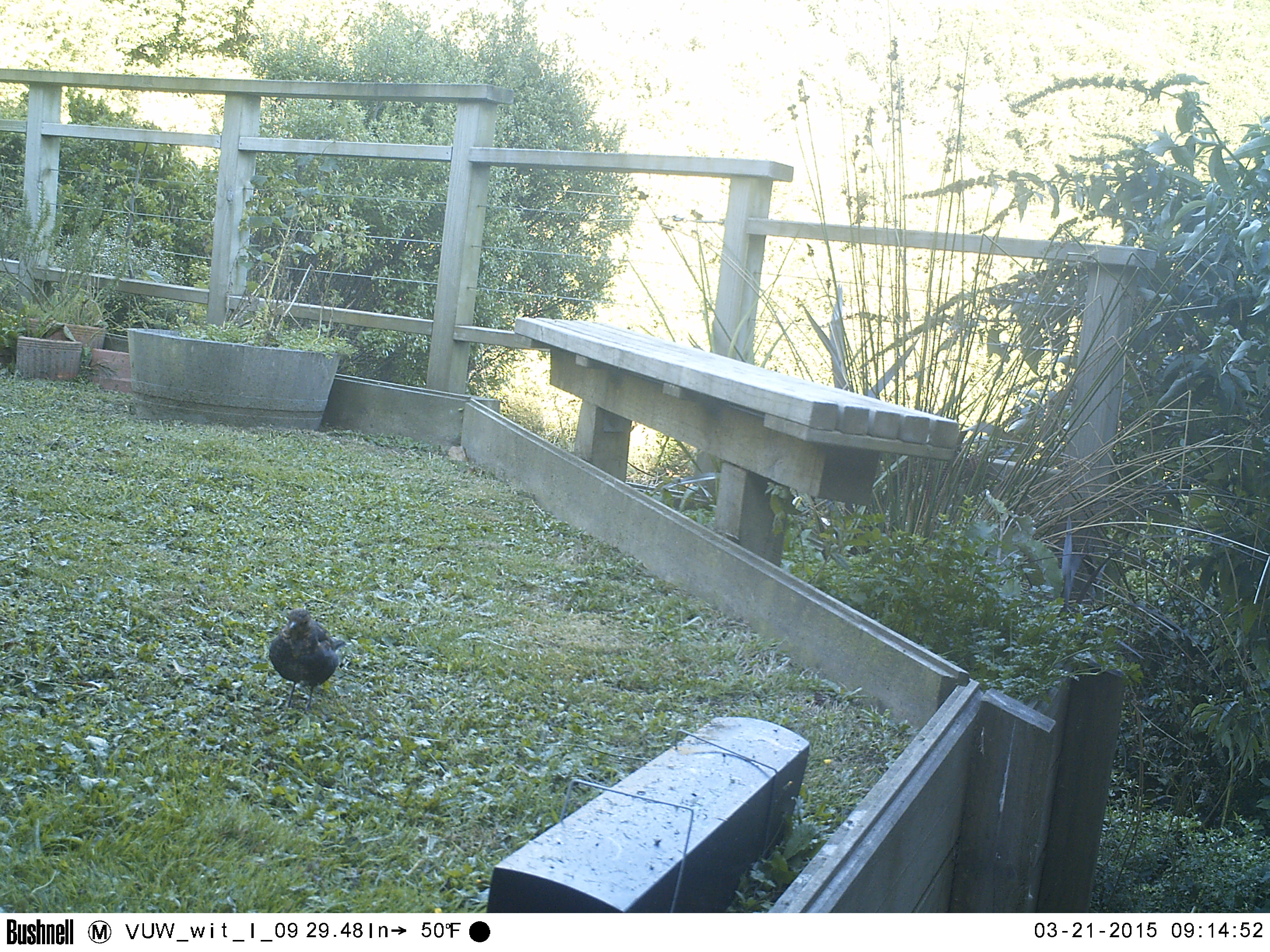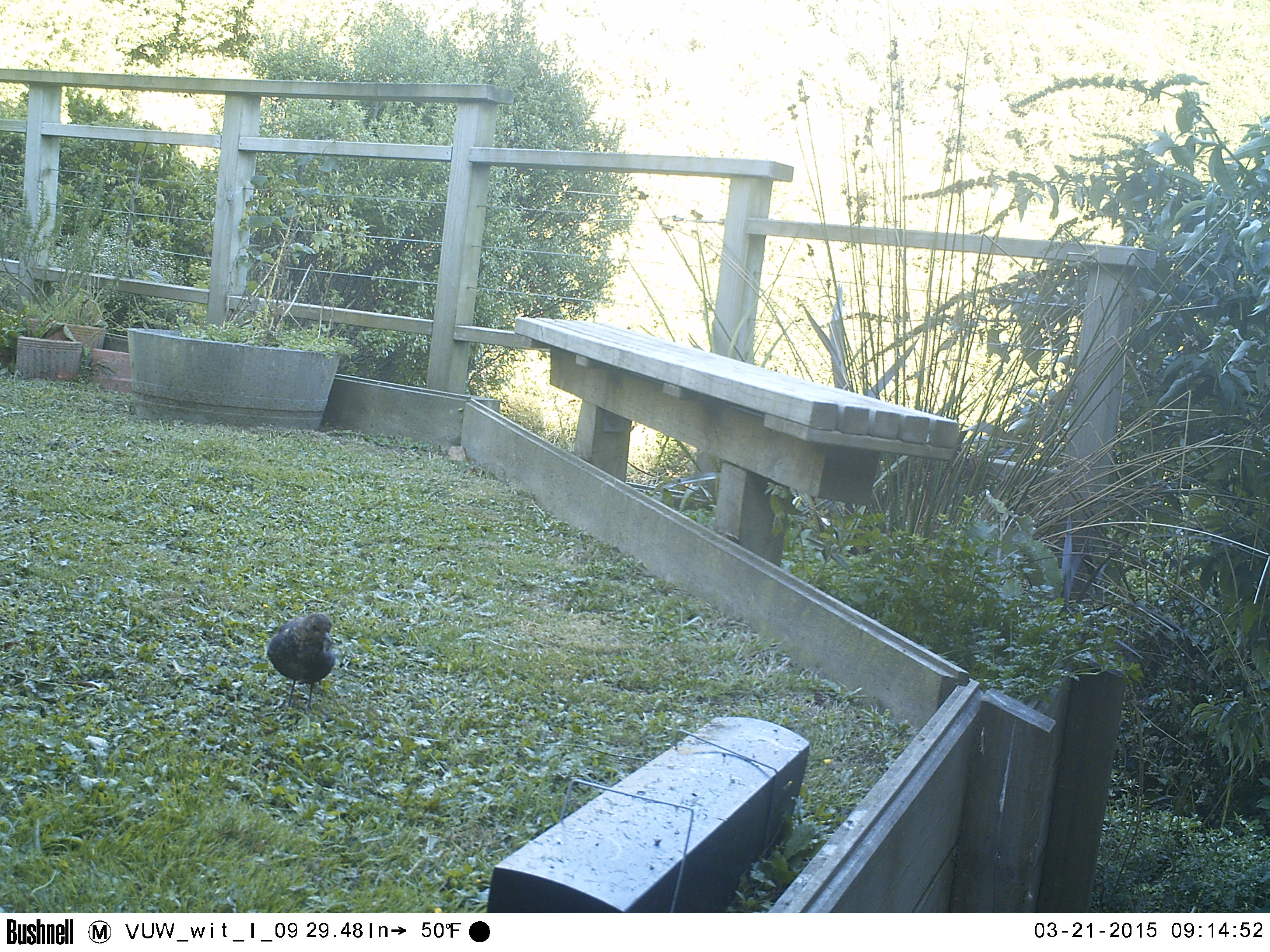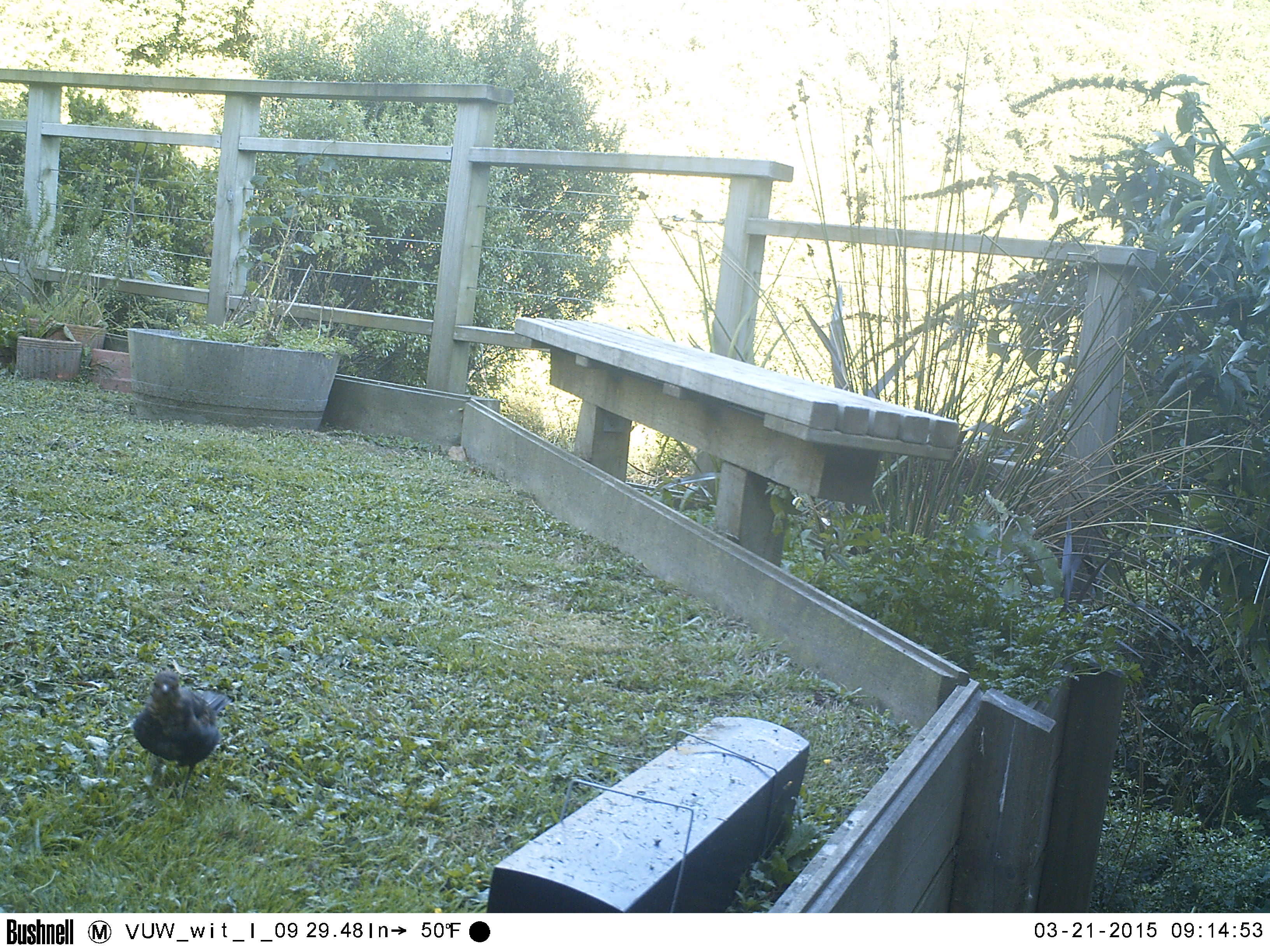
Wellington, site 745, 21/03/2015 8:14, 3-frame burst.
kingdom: Animalia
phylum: Chordata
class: Aves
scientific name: Aves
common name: bird